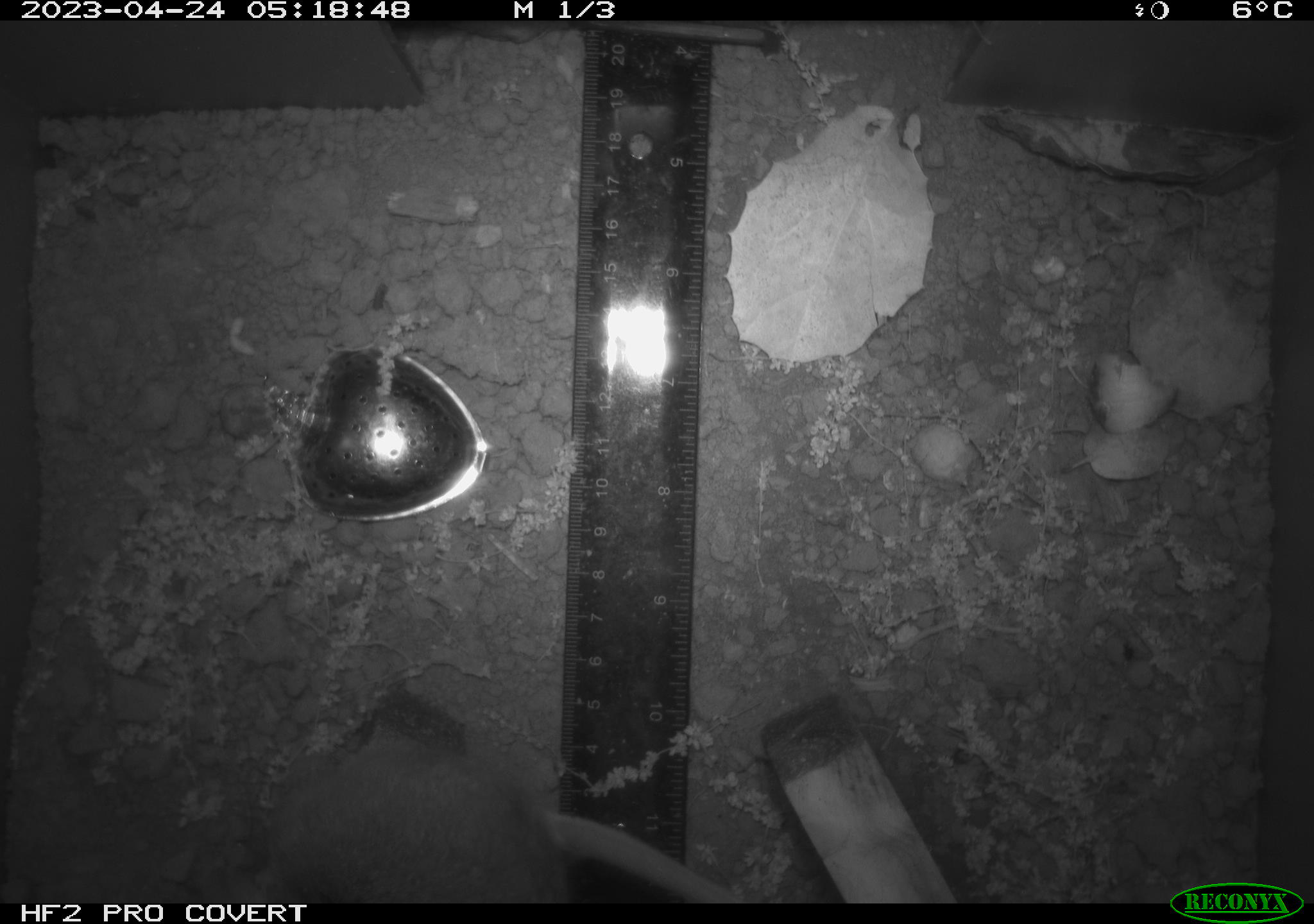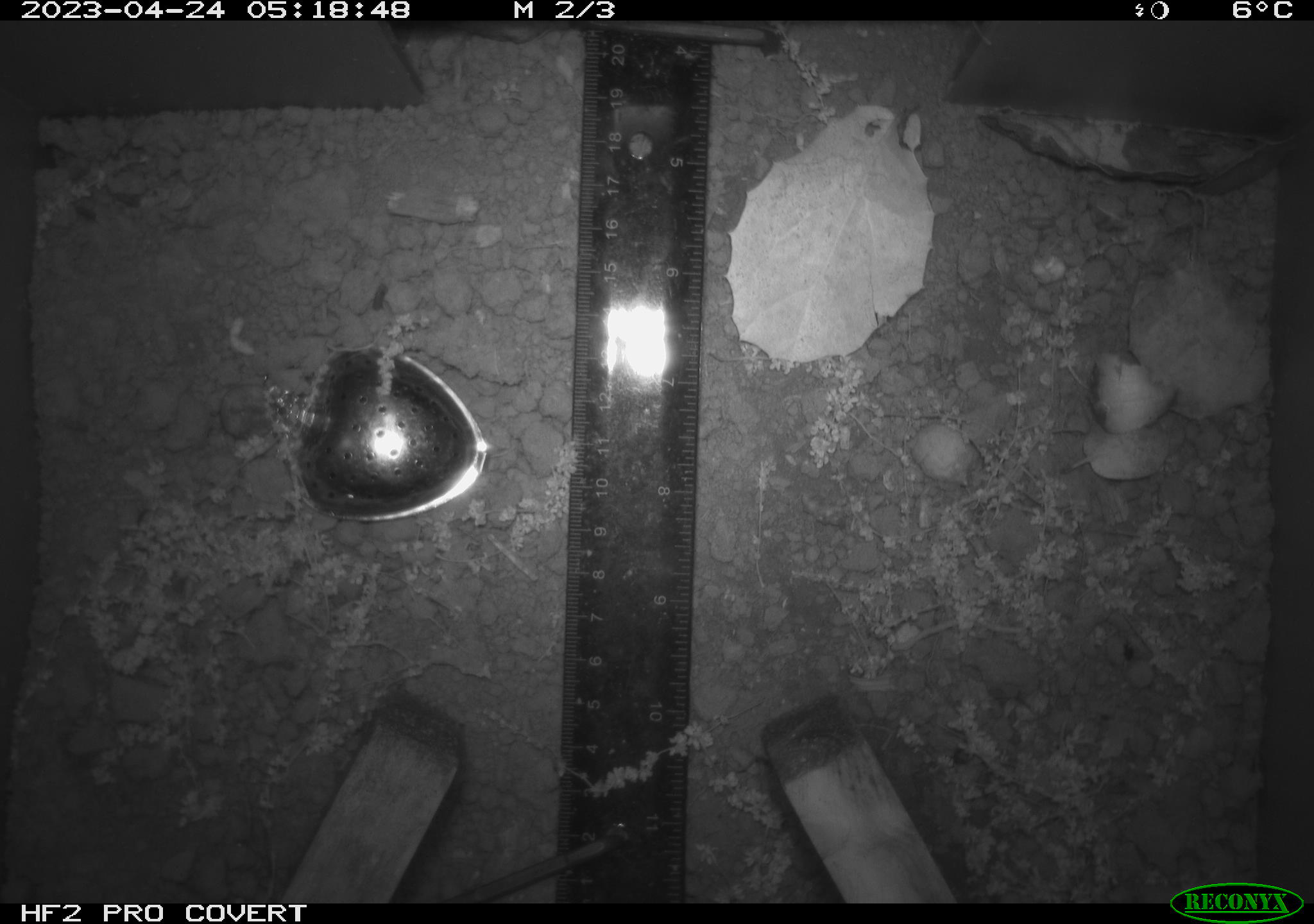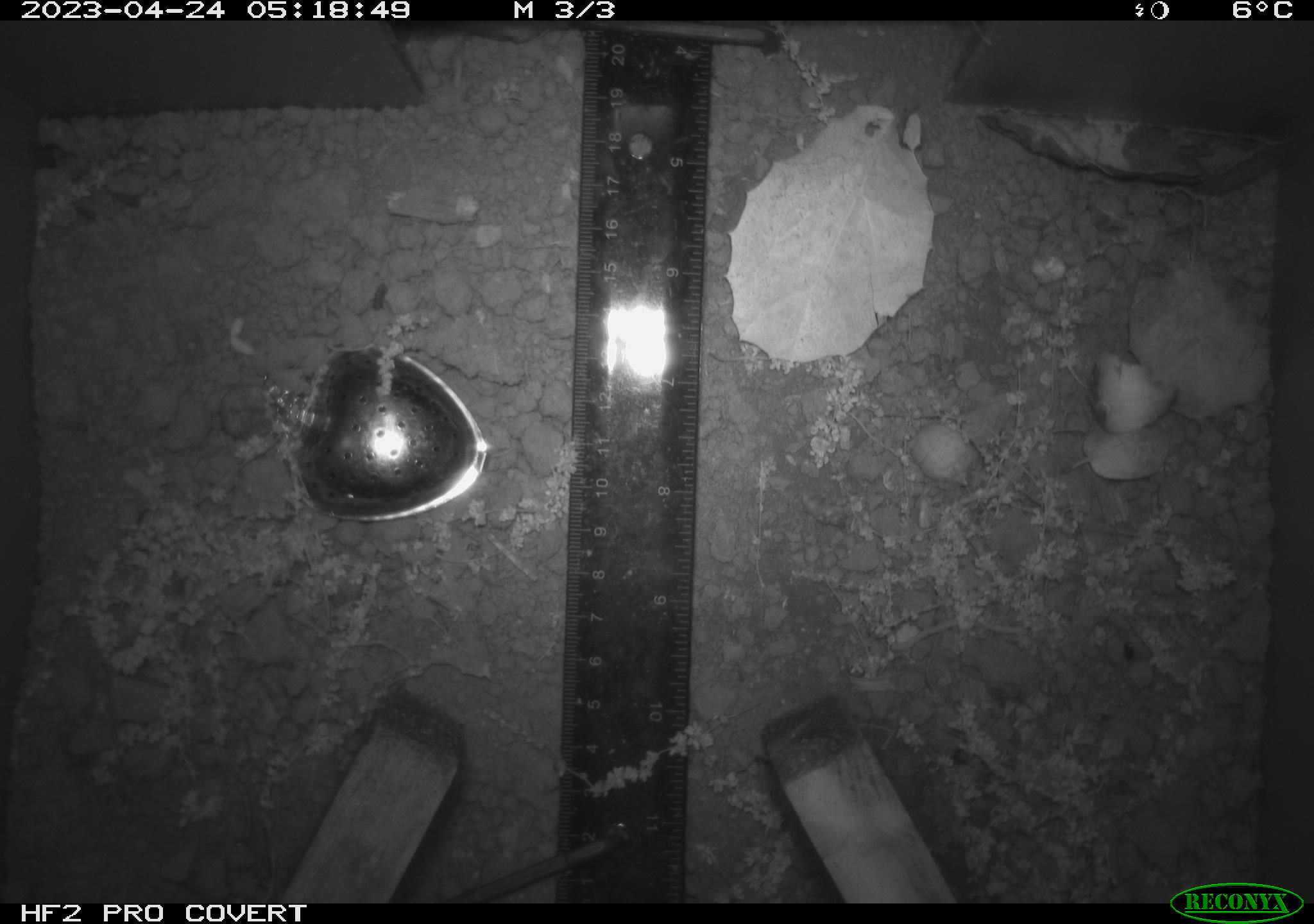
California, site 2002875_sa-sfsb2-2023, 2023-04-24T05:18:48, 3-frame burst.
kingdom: Animalia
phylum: Chordata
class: Mammalia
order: Rodentia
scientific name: Rodentia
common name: mouse species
Mouse species (Rodentia).